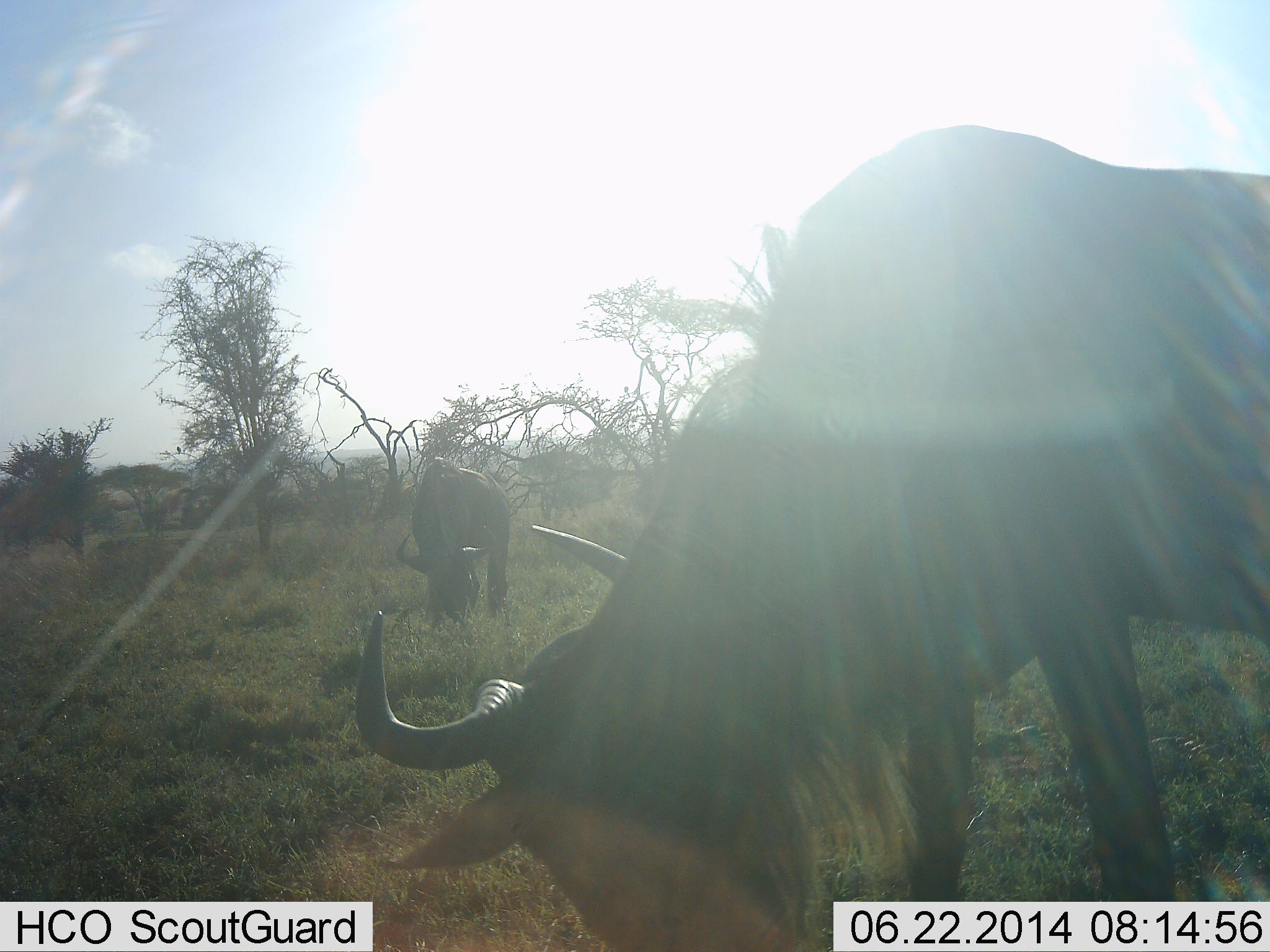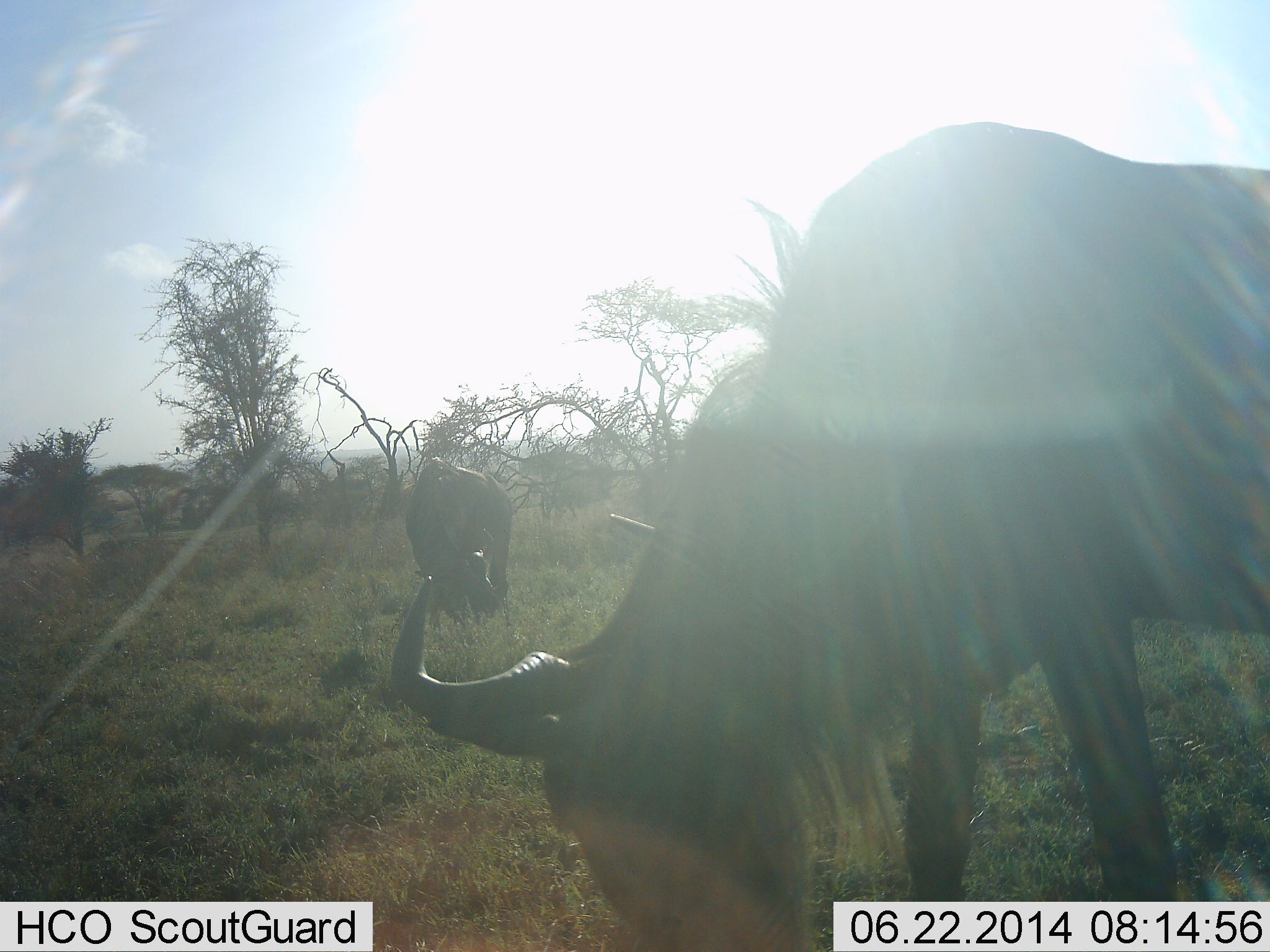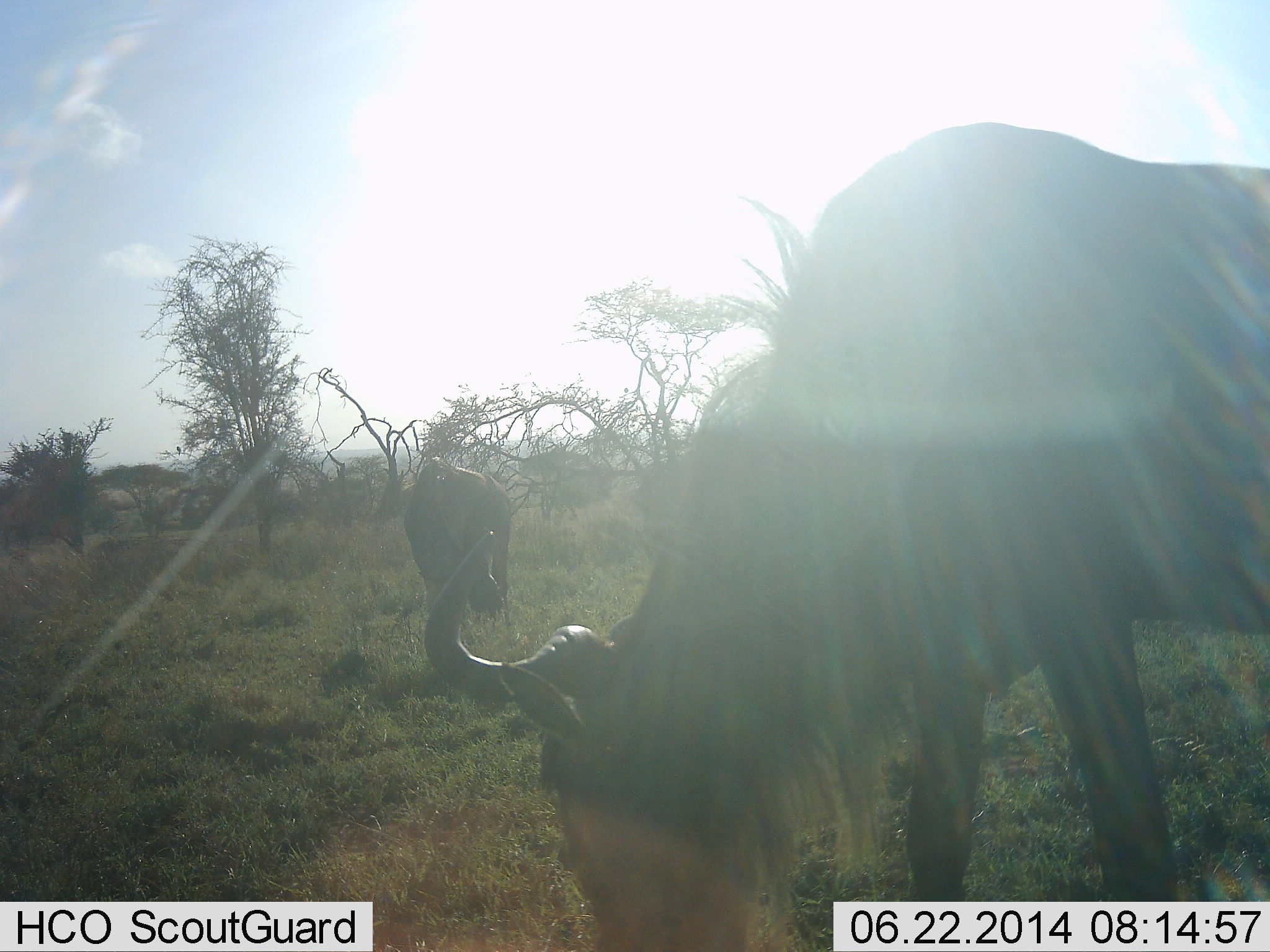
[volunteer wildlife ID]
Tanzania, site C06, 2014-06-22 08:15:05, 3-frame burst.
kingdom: Animalia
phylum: Chordata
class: Mammalia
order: Artiodactyla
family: Bovidae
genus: Connochaetes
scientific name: Connochaetes taurinus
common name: blue wildebeest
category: wildebeest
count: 2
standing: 10%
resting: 0%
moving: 0%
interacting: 0%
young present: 0%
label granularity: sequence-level